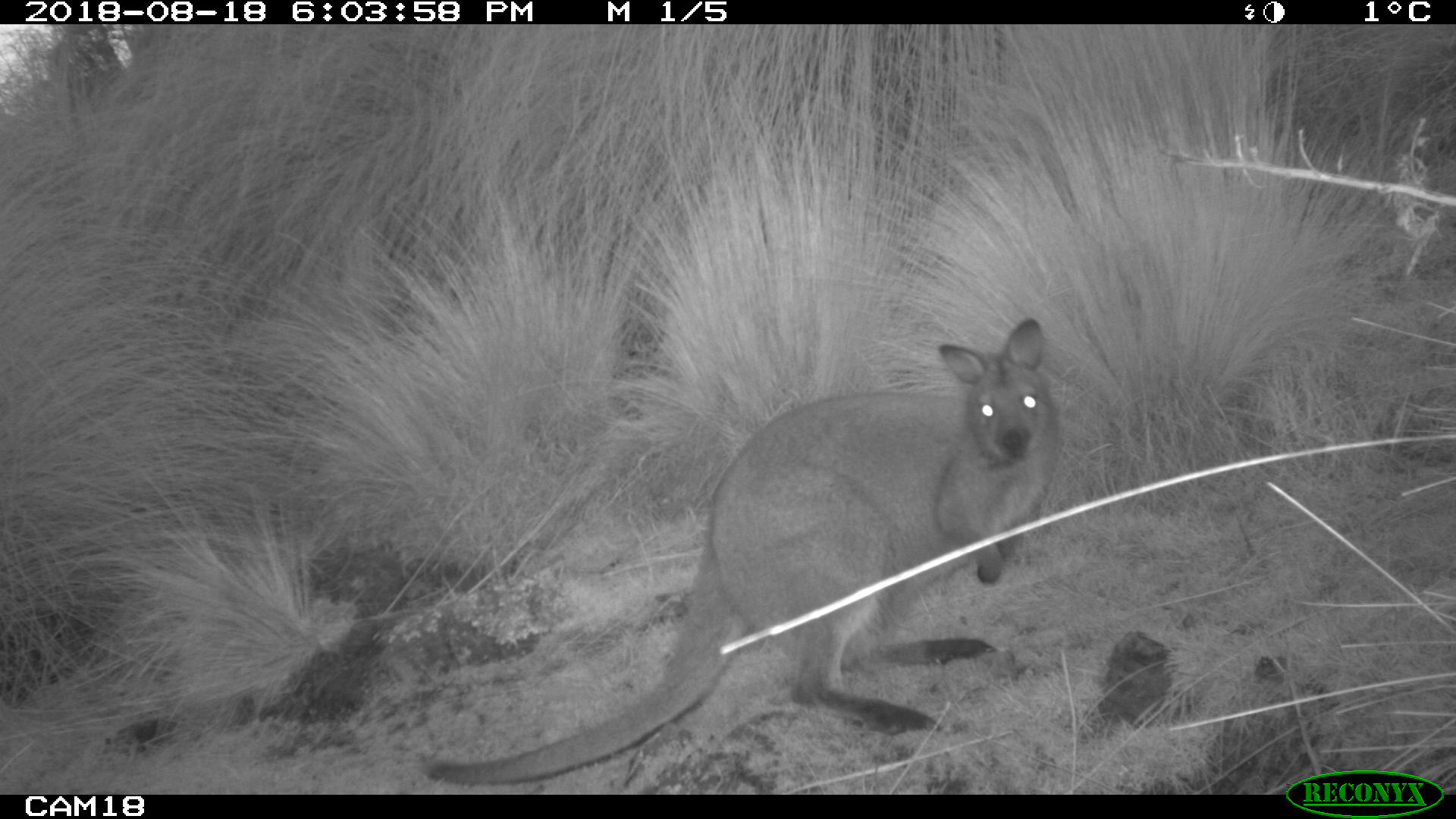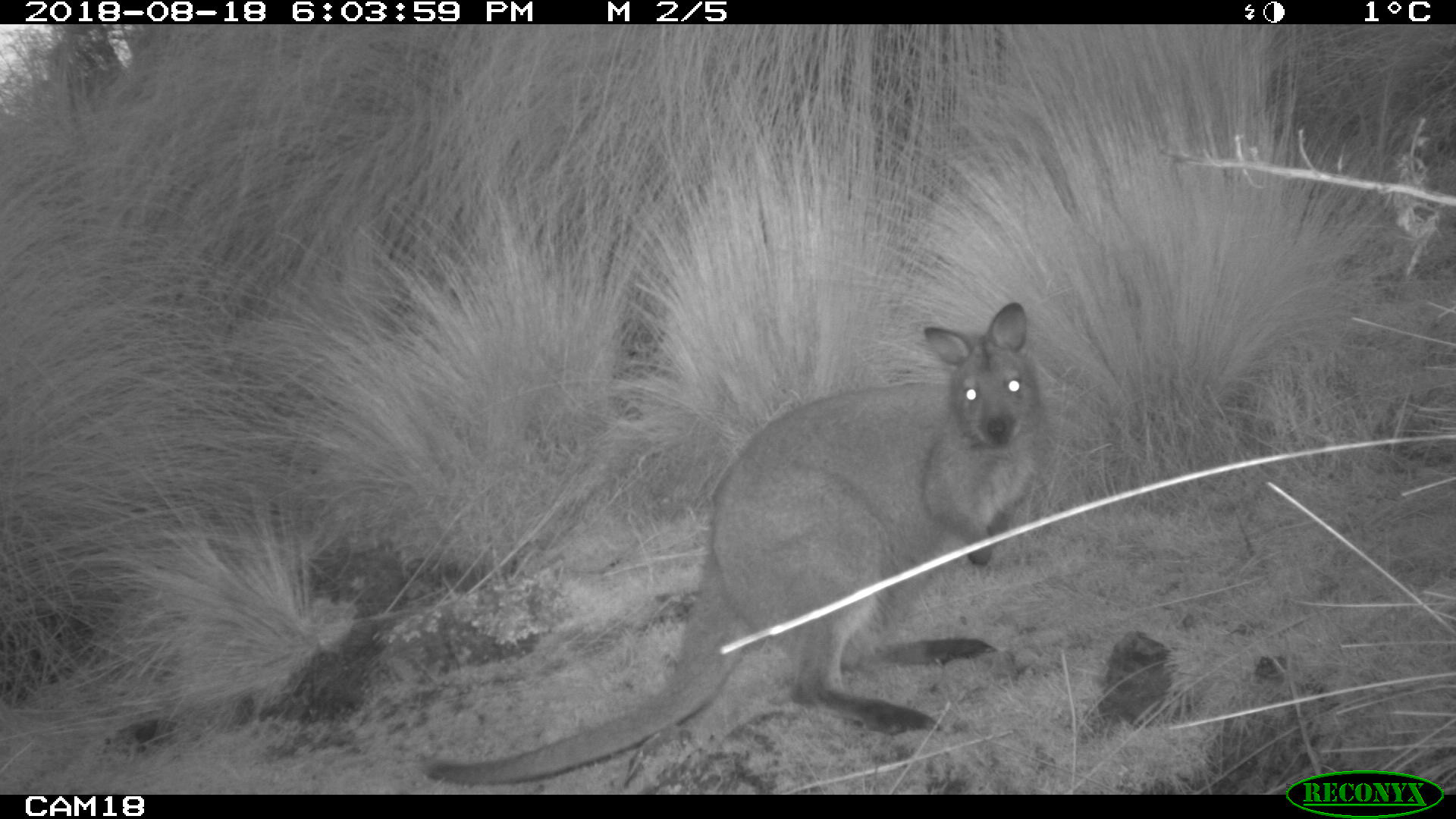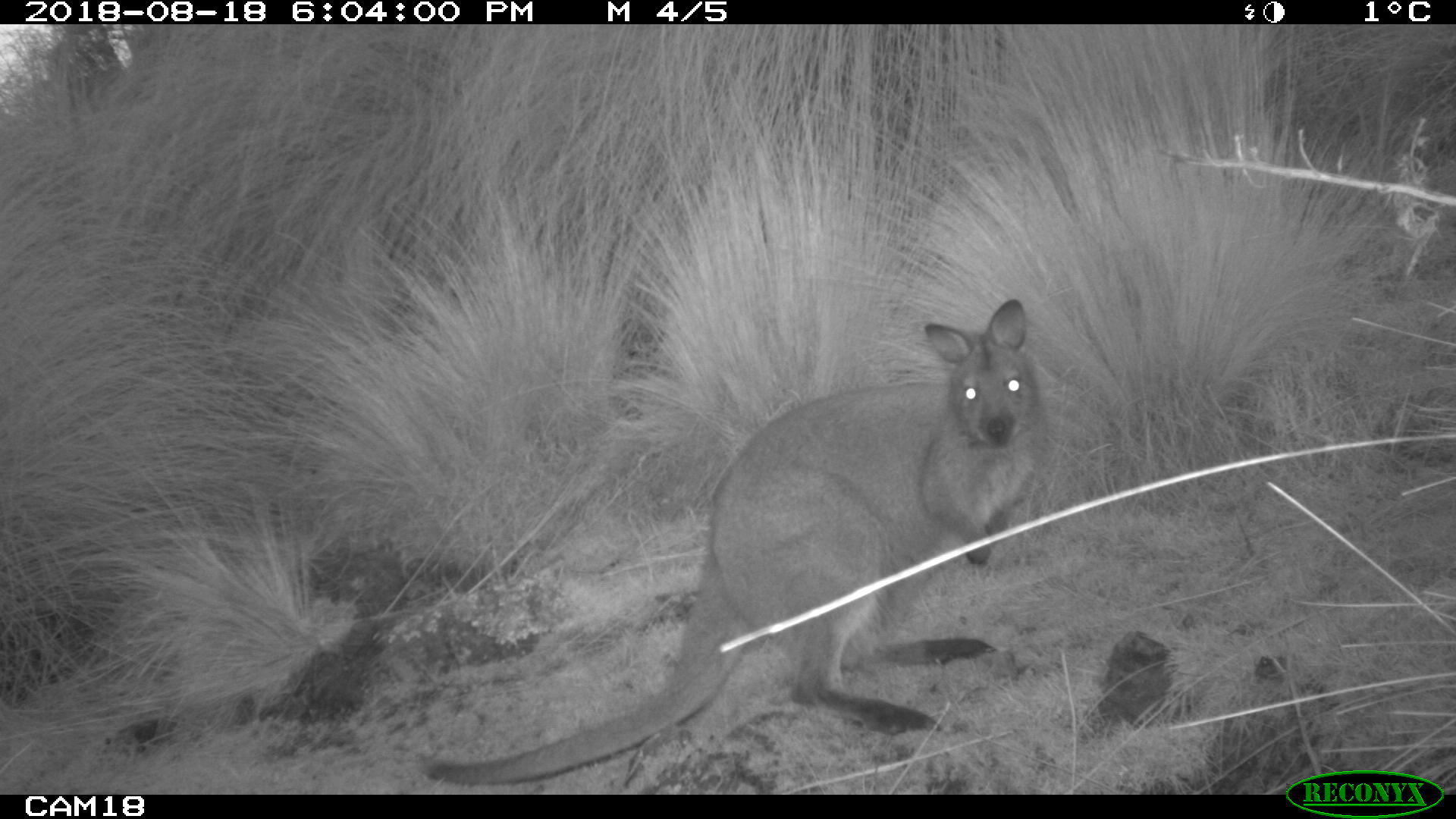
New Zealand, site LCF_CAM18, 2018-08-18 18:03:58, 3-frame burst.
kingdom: Animalia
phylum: Chordata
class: Mammalia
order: Diprotodontia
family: Macropodidae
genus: Notamacropus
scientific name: Notamacropus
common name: wallaby